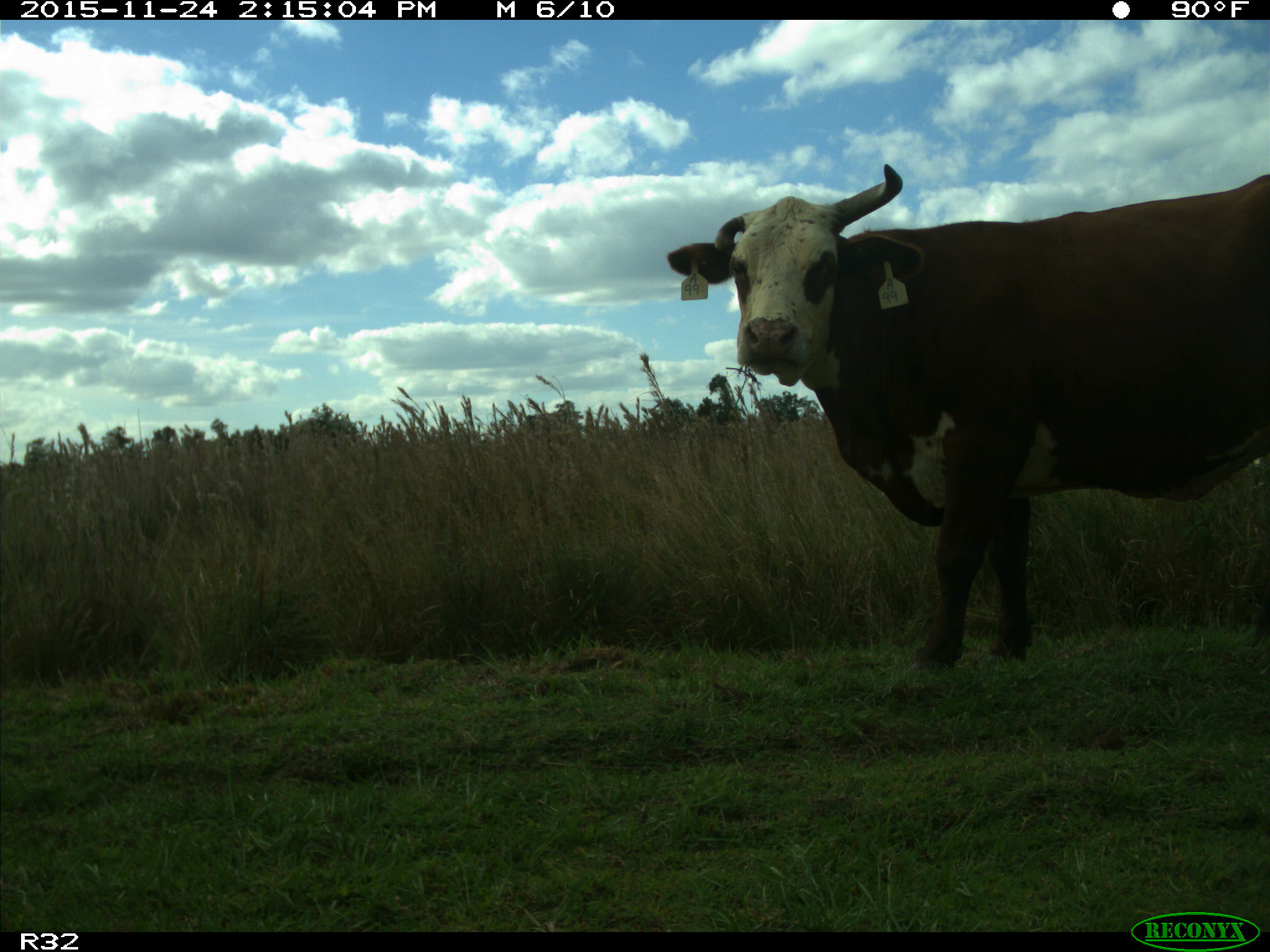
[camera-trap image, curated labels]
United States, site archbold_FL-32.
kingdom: Animalia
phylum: Chordata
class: Mammalia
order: Artiodactyla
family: Bovidae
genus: Bos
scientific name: Bos taurus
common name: domestic cow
Bos taurus (domestic cow).